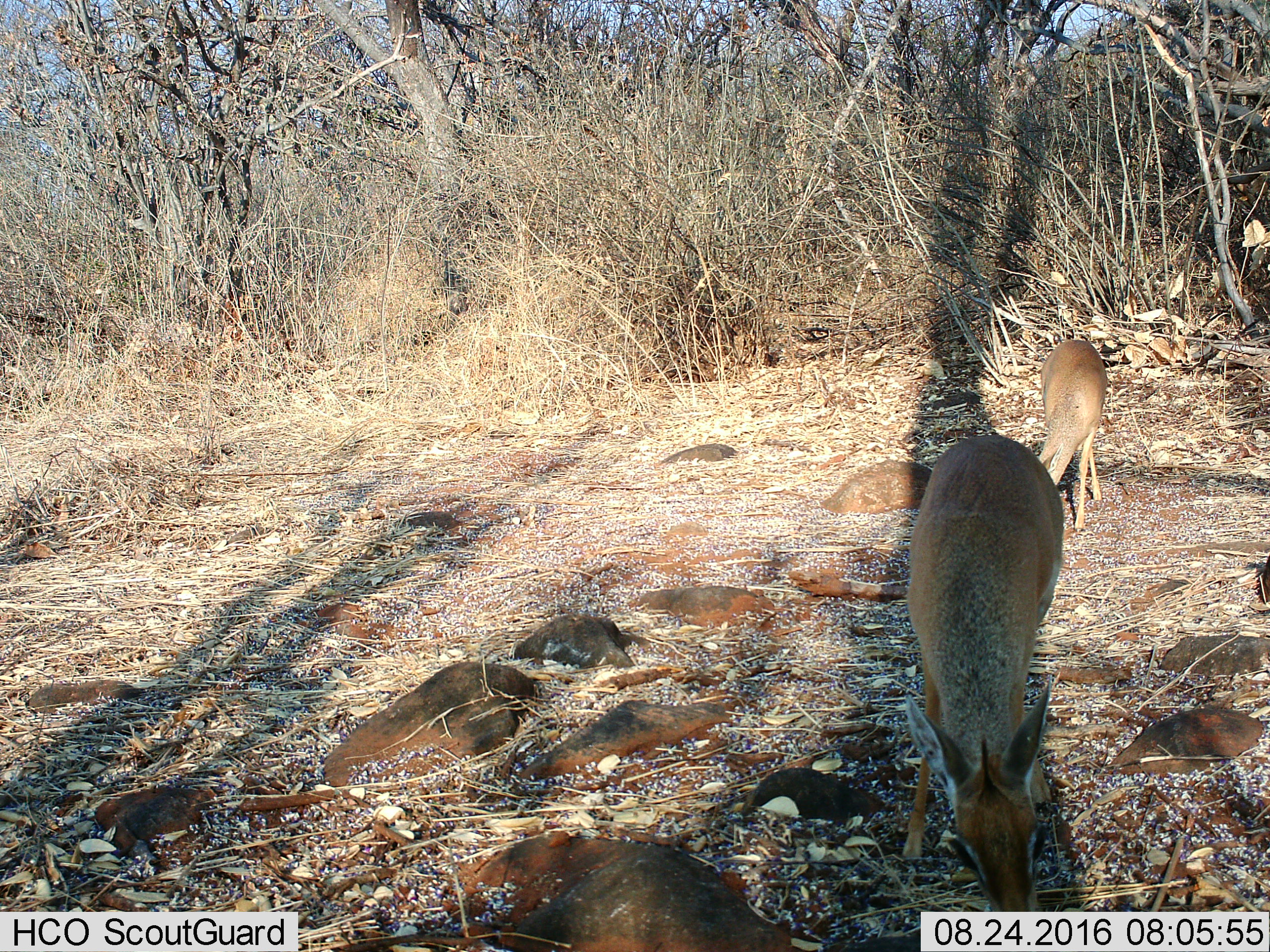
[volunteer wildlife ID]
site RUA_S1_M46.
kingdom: Animalia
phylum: Chordata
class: Mammalia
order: Artiodactyla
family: Bovidae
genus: Madoqua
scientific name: Madoqua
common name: dik-dik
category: dikdik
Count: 2.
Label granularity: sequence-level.